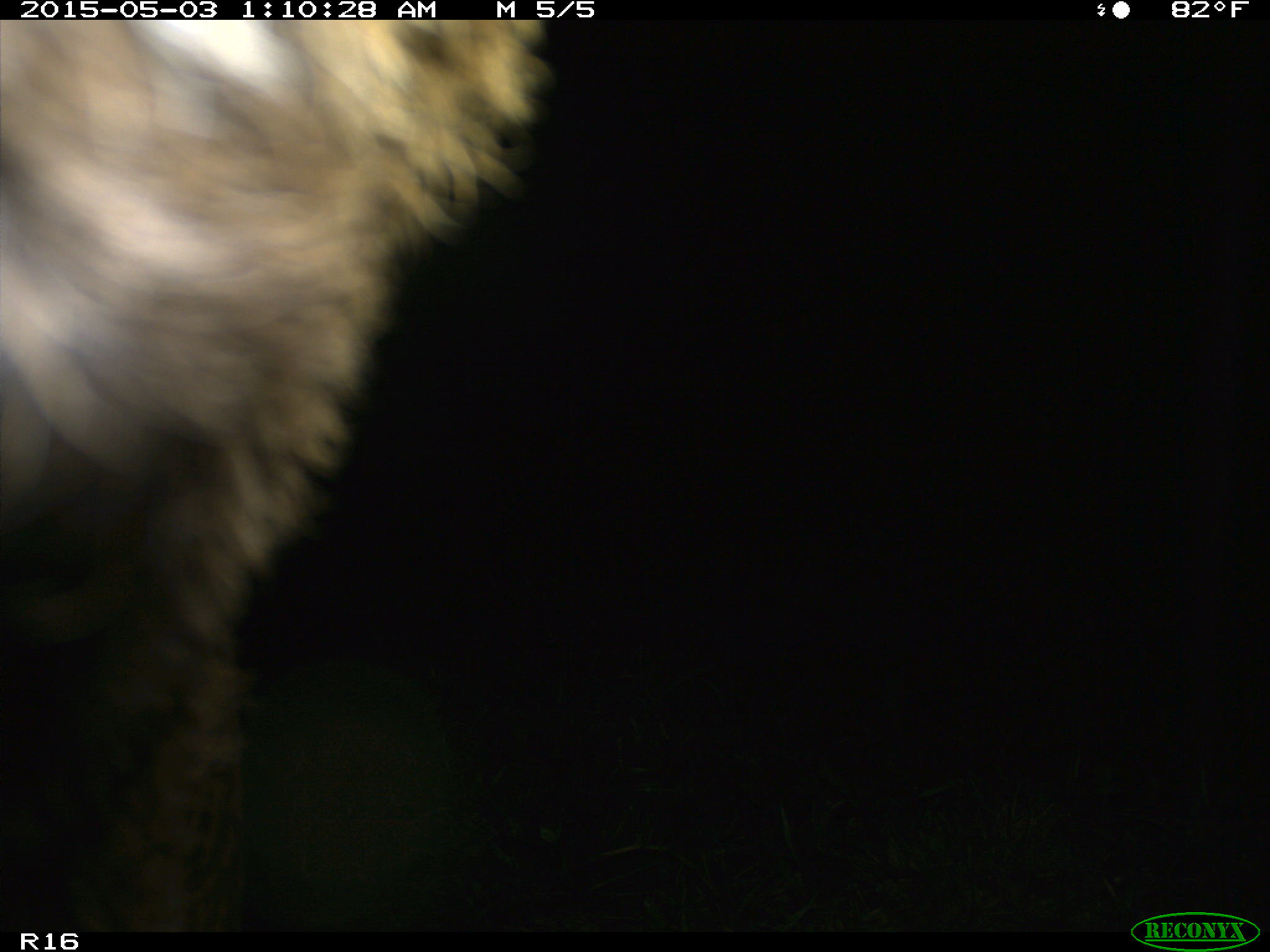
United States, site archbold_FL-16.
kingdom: Animalia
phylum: Chordata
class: Mammalia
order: Artiodactyla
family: Bovidae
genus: Bos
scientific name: Bos taurus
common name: domestic cow